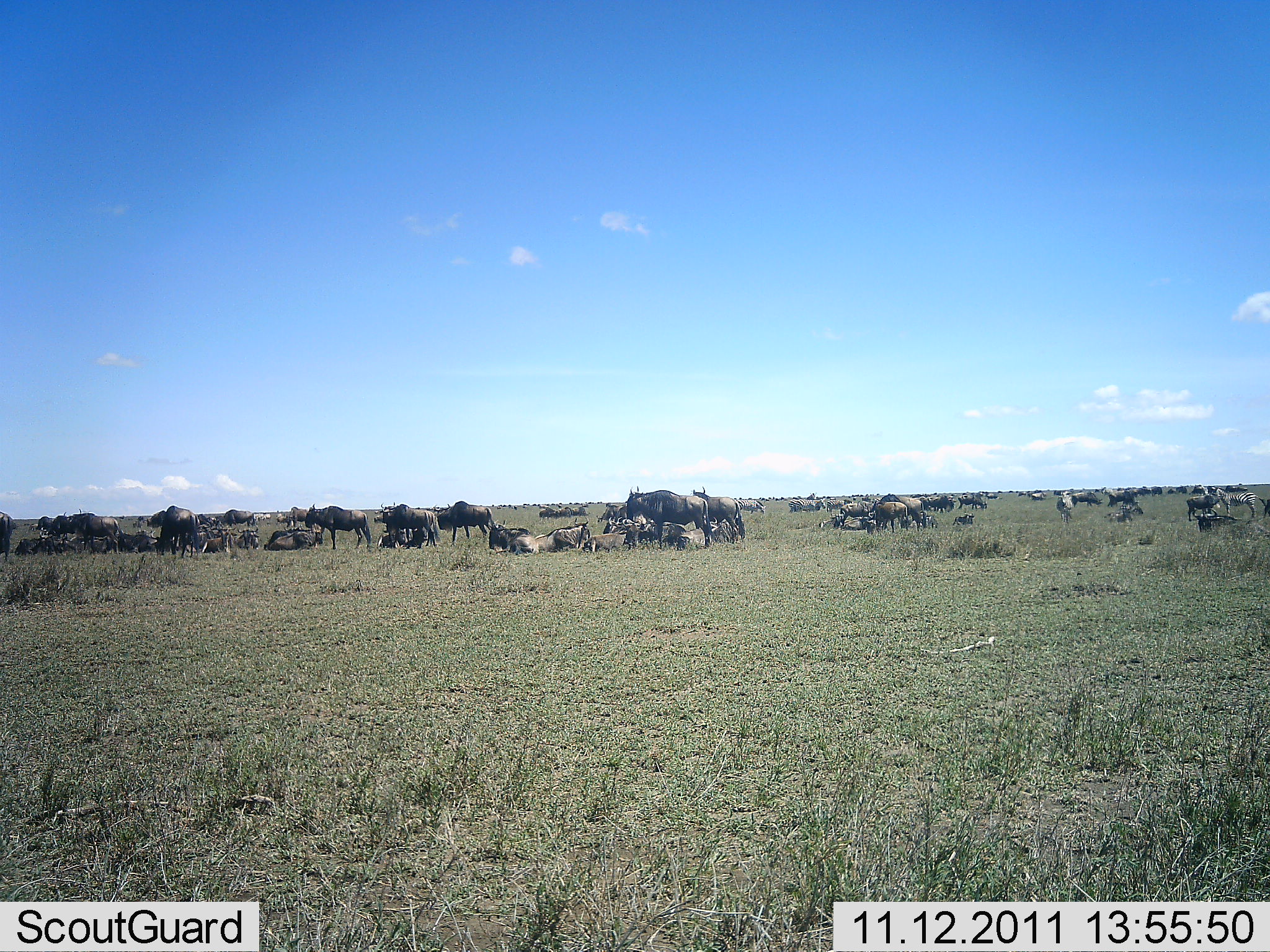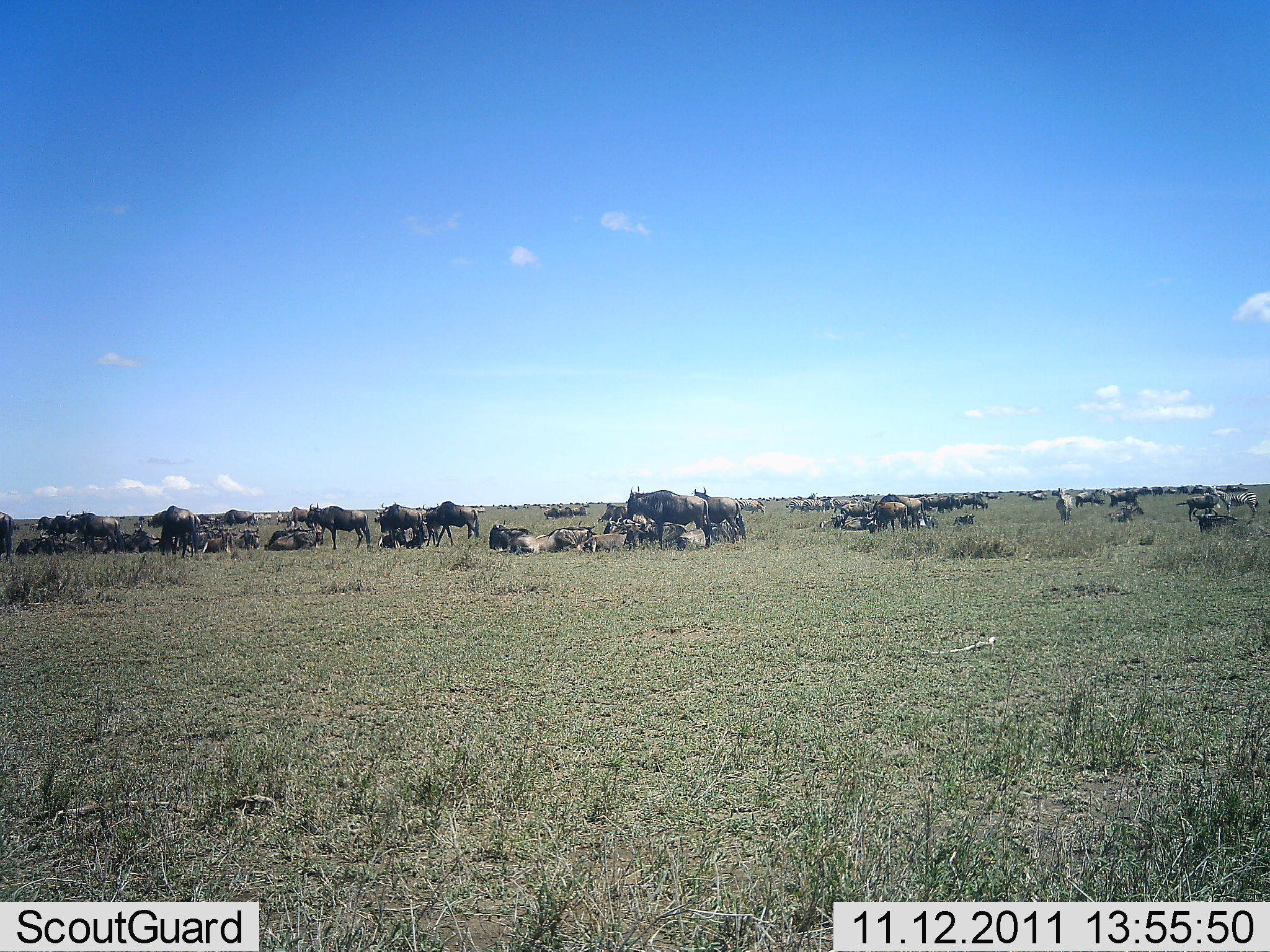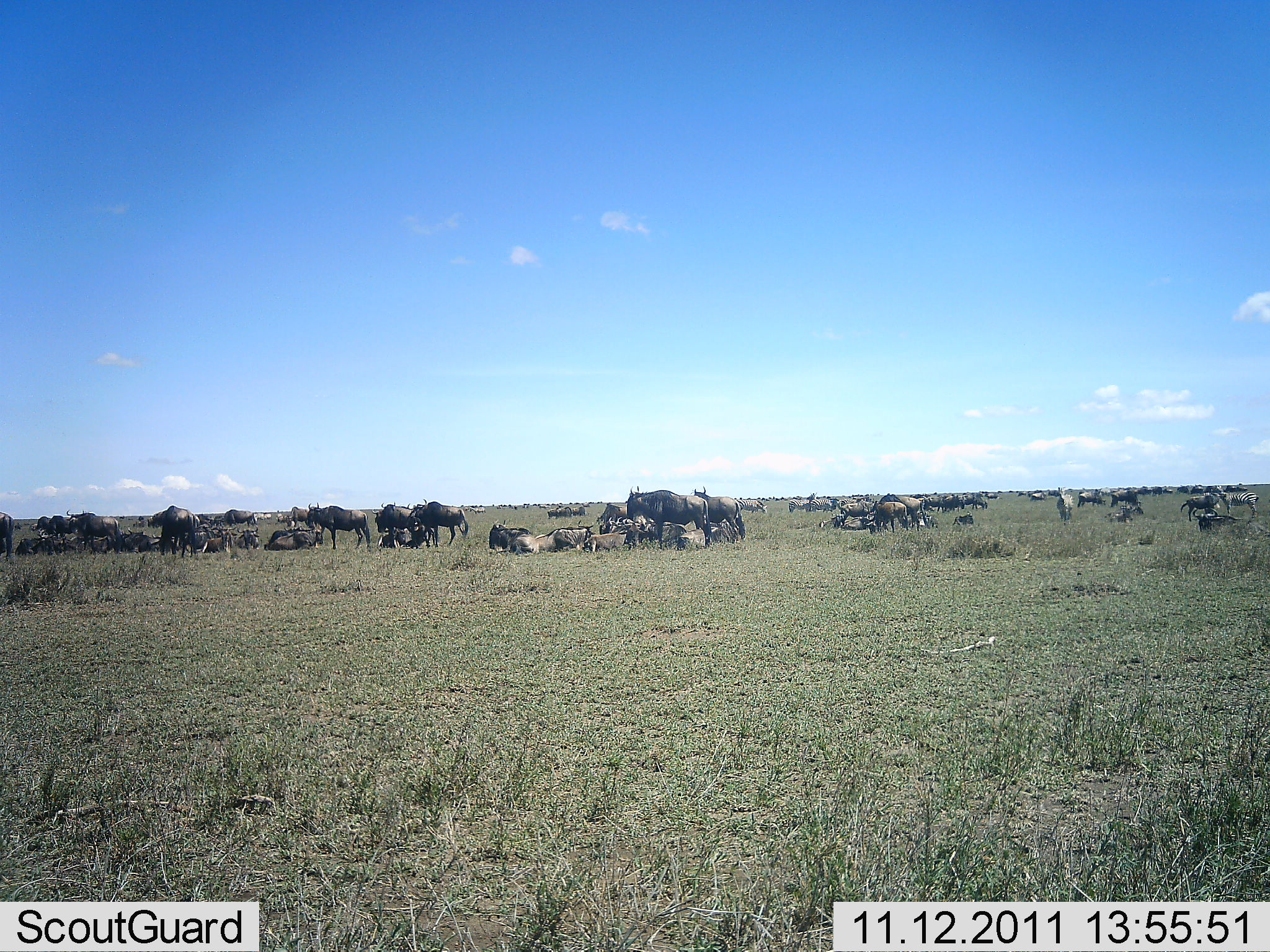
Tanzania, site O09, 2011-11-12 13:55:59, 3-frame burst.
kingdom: Animalia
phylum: Chordata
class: Mammalia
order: Artiodactyla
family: Bovidae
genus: Connochaetes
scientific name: Connochaetes taurinus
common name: blue wildebeest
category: wildebeest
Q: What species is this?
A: Wildebeest (blue wildebeest) (Connochaetes taurinus).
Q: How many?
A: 51+.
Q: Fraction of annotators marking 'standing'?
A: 73%.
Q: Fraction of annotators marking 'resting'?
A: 93%.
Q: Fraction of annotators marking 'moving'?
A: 60%.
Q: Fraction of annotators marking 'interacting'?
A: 20%.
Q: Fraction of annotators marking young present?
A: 0%.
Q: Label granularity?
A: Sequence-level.